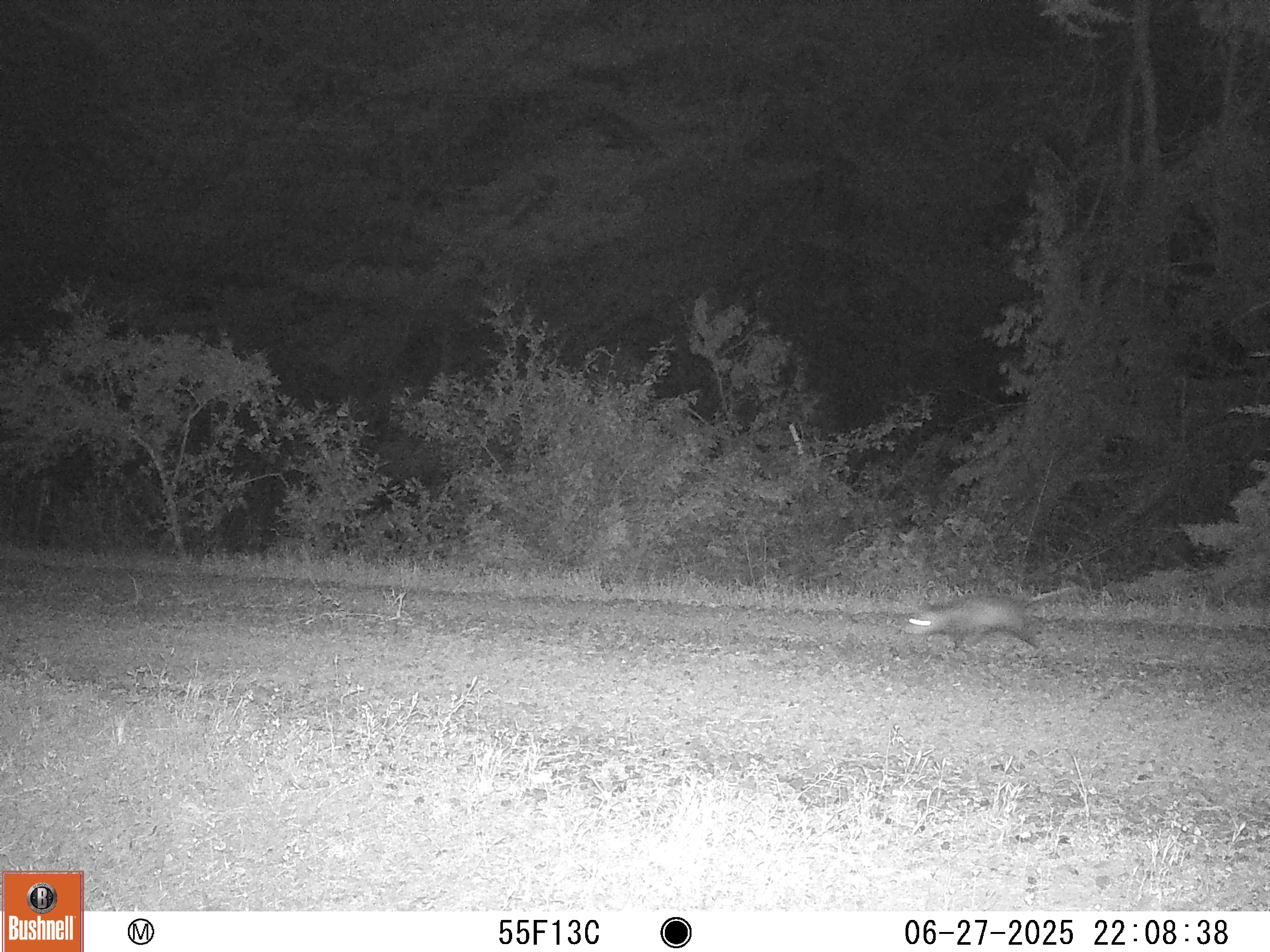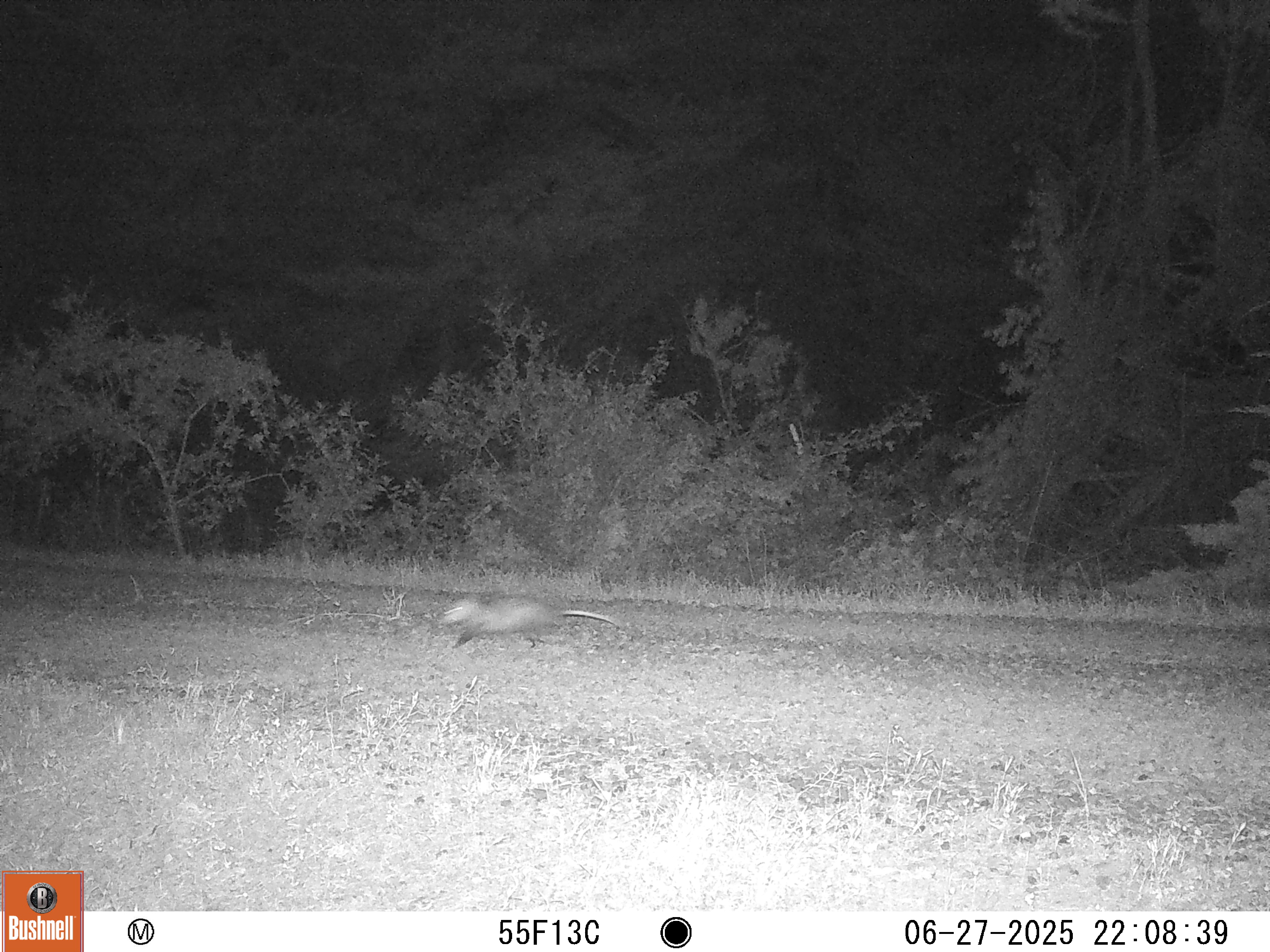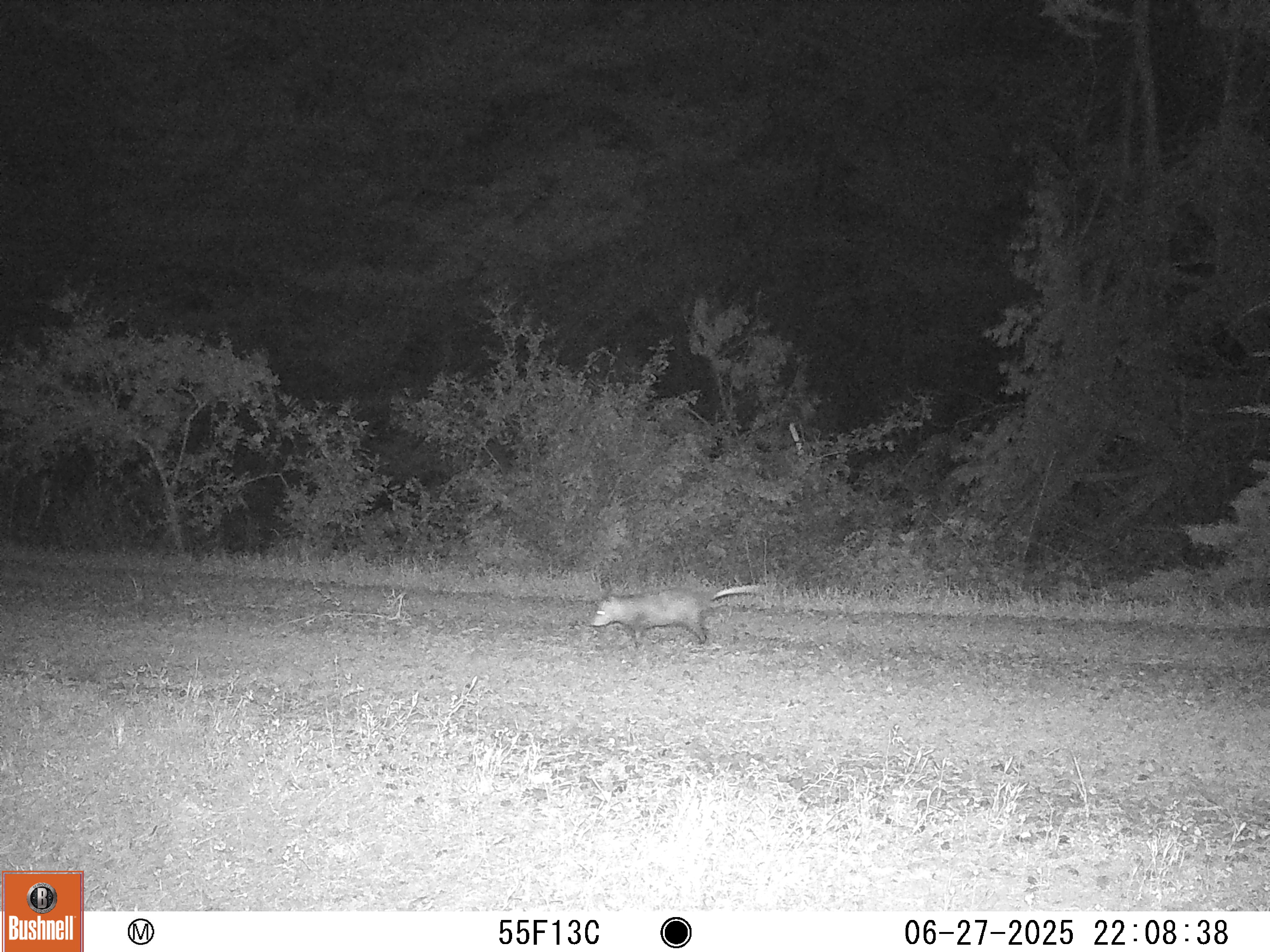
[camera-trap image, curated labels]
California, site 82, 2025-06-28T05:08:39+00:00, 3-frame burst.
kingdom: Animalia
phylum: Chordata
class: Mammalia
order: Didelphimorphia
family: Didelphidae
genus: Didelphis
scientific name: Didelphis virginiana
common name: virginia opossum